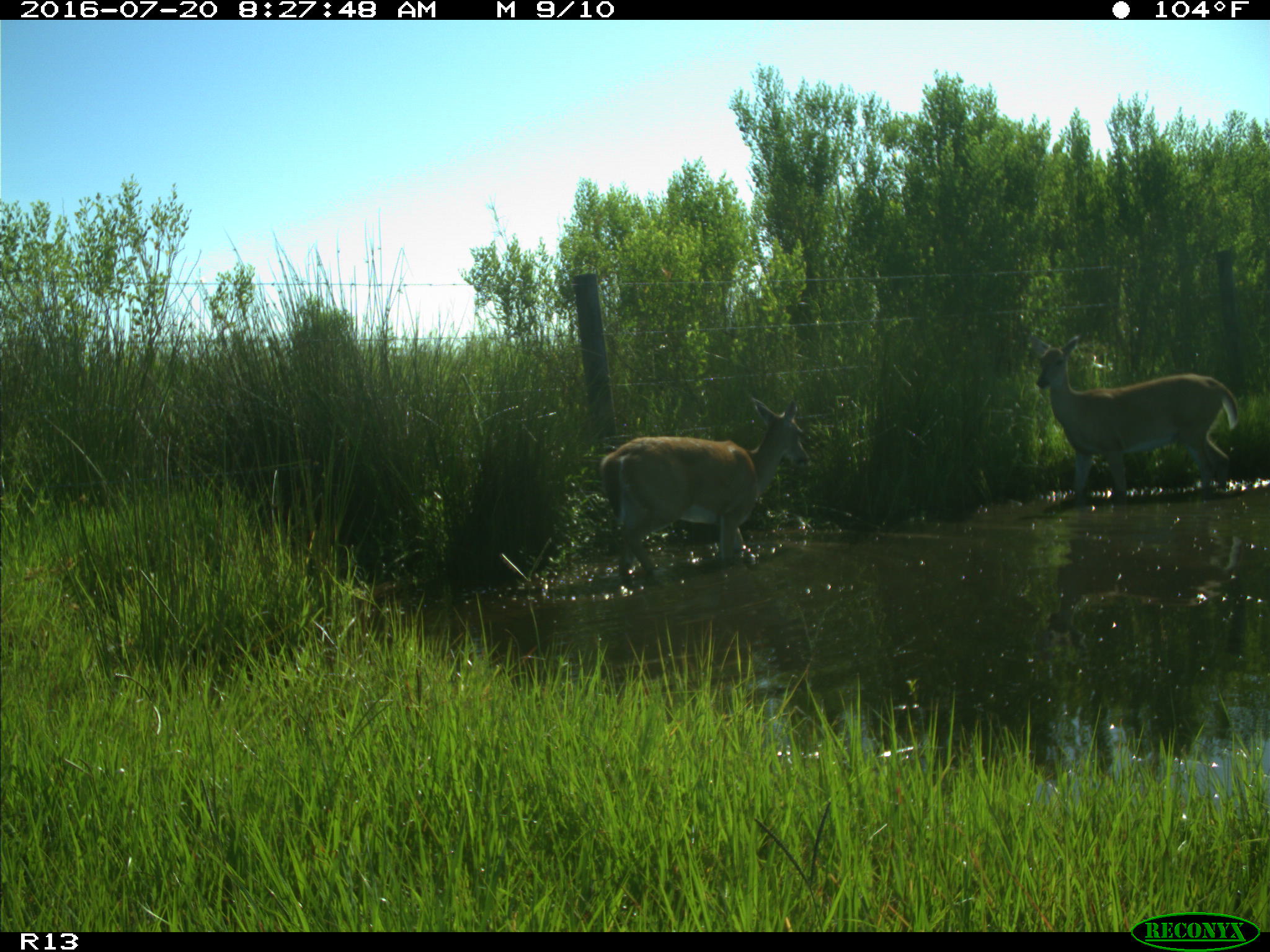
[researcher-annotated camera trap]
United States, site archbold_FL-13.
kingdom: Animalia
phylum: Chordata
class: Mammalia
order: Artiodactyla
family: Cervidae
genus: Odocoileus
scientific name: Odocoileus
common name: deer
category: unidentified deer